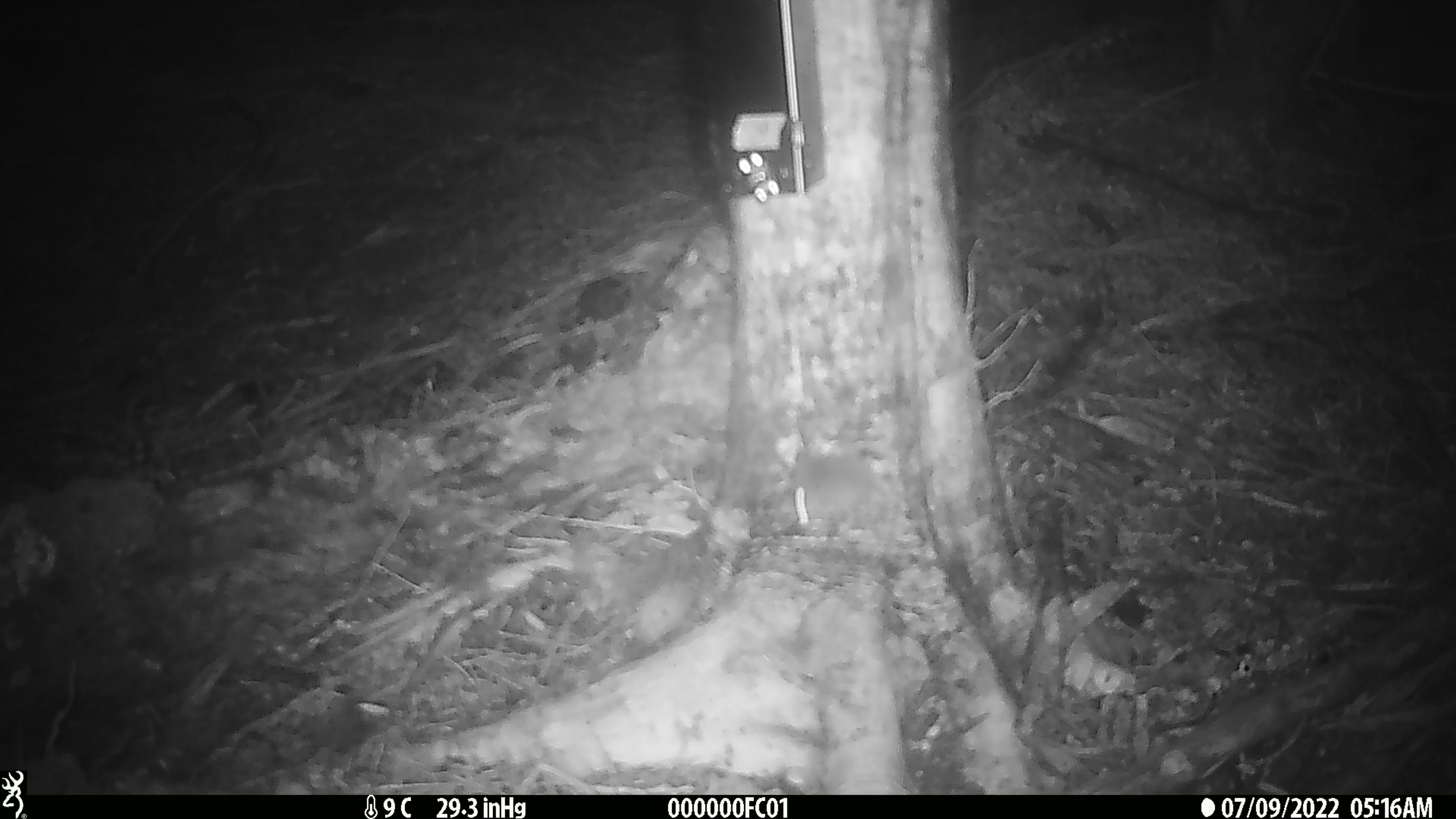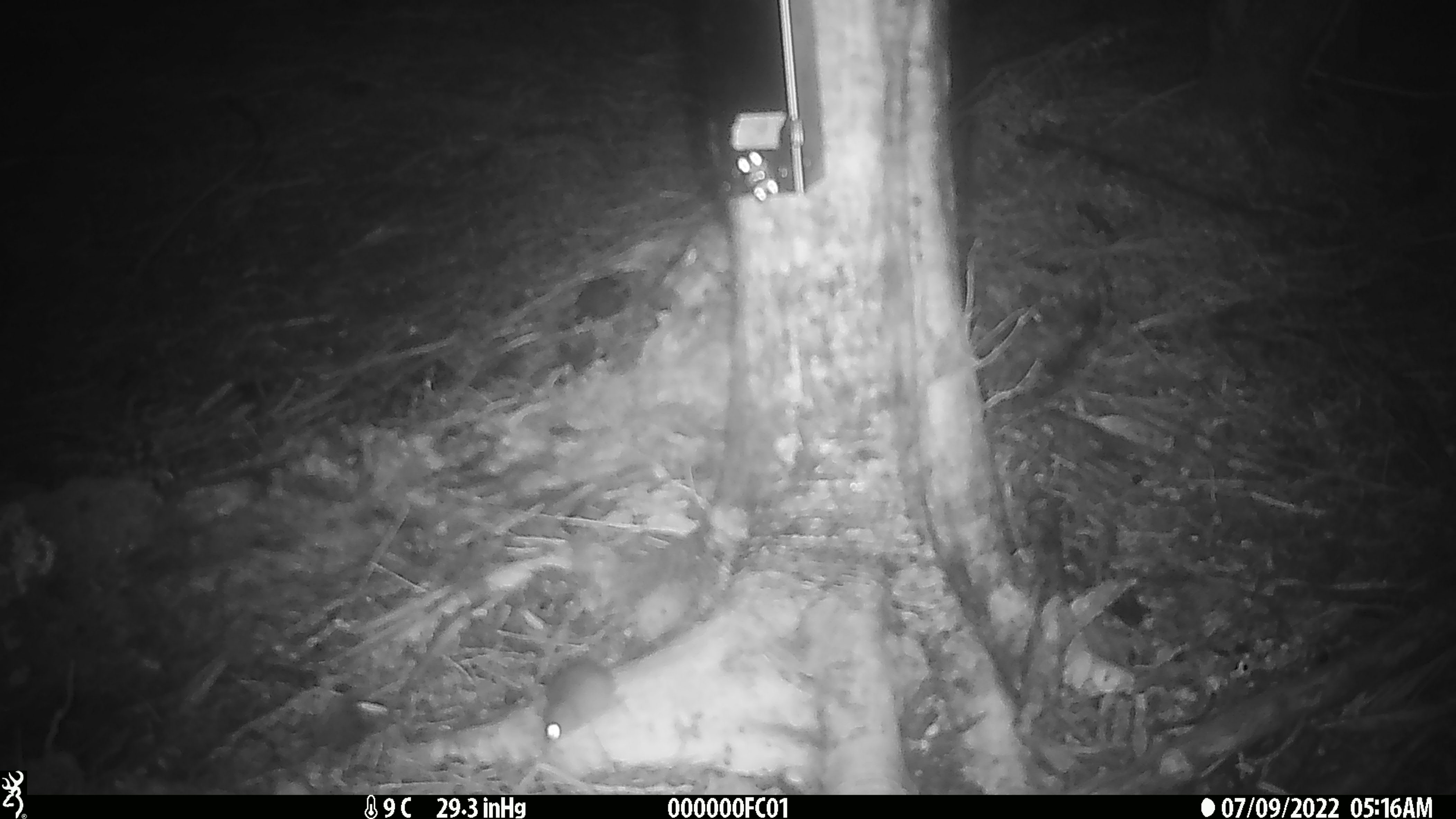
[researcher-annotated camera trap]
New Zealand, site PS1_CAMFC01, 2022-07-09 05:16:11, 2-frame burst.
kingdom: Animalia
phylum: Chordata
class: Mammalia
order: Rodentia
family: Muridae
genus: Mus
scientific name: Mus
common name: mouse